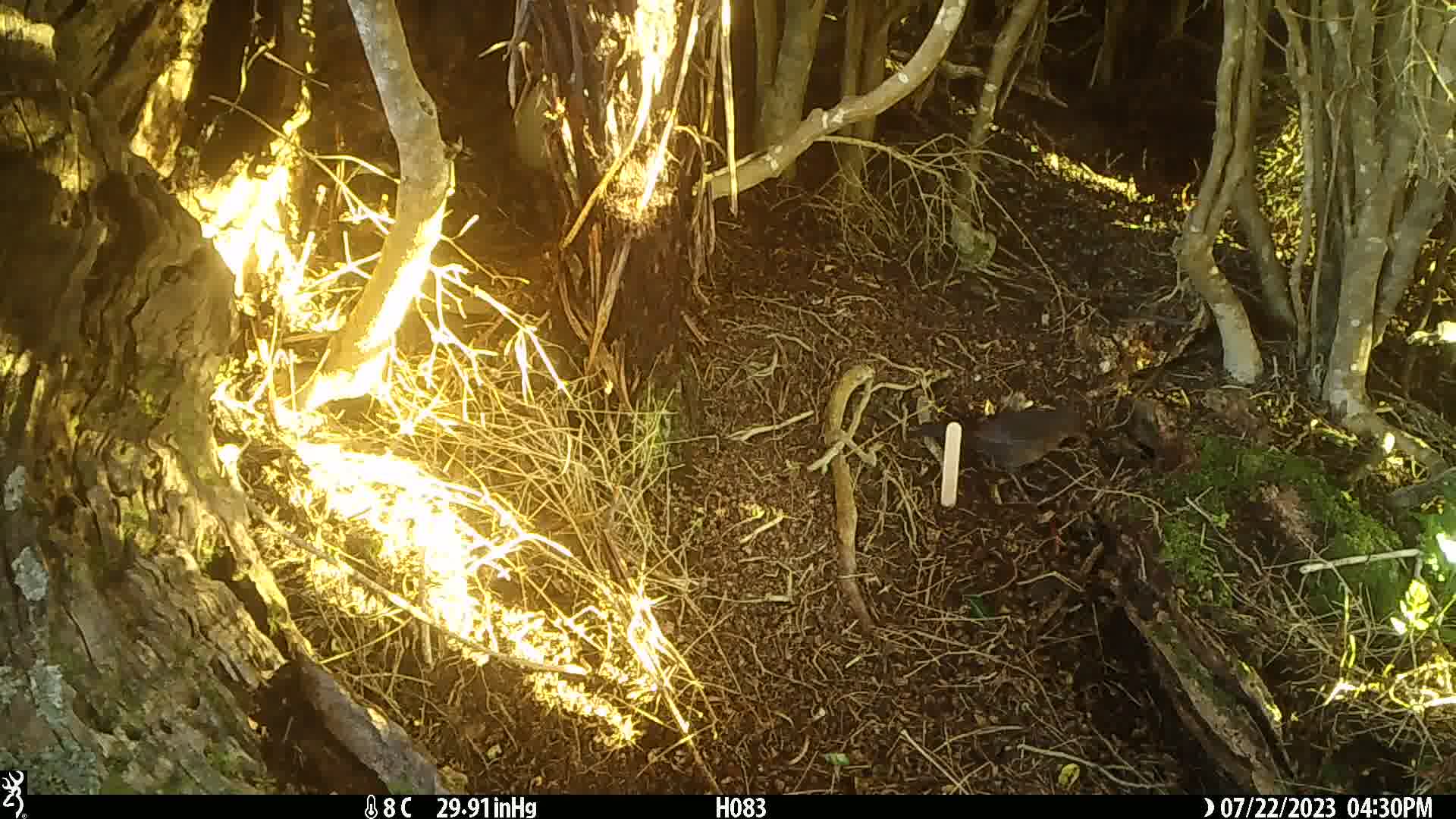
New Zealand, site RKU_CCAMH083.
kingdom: Animalia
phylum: Chordata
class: Aves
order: Passeriformes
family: Turdidae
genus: Turdus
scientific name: Turdus merula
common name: eurasian blackbird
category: blackbird